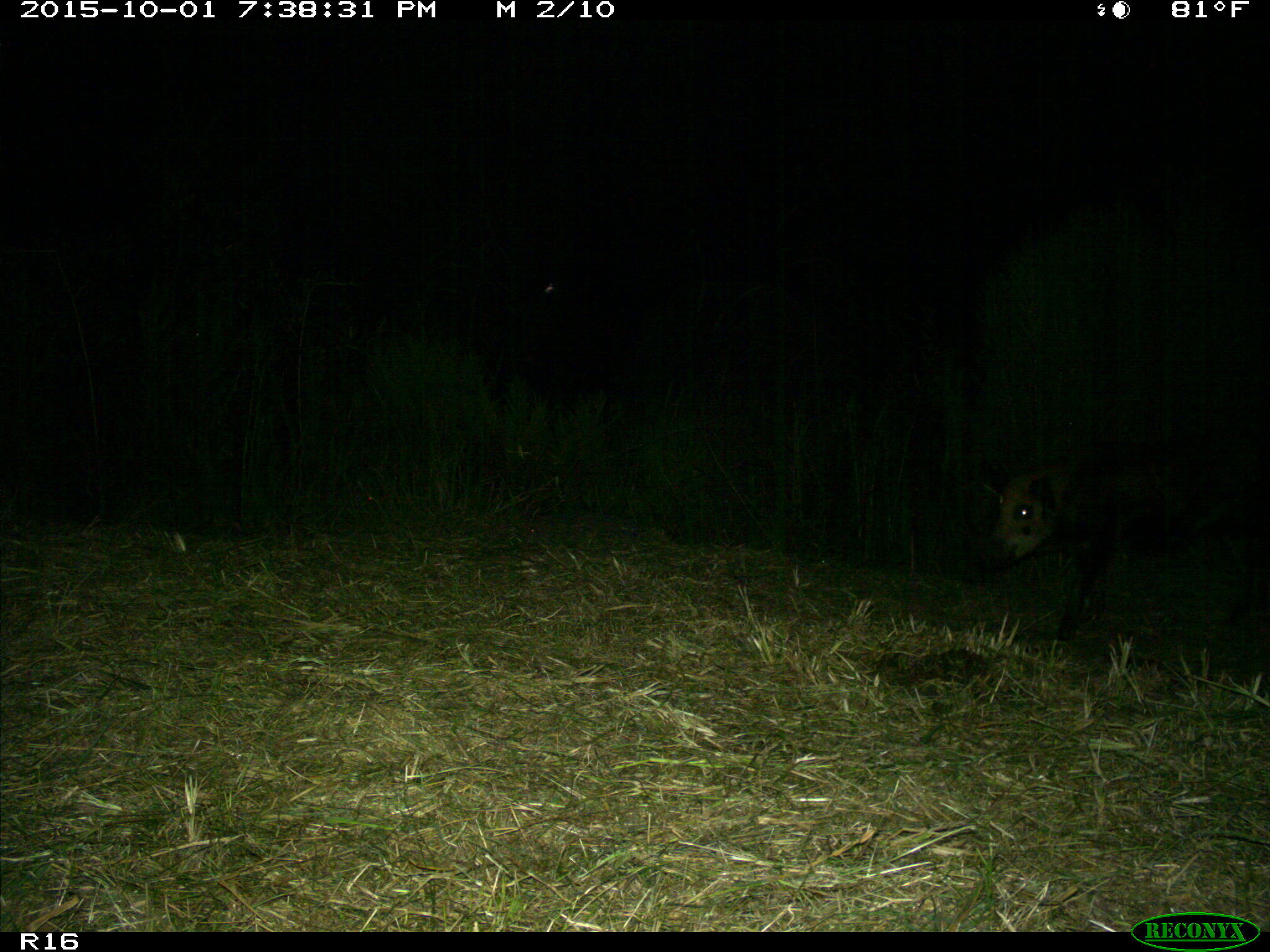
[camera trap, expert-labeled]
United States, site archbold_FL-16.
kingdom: Animalia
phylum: Chordata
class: Mammalia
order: Artiodactyla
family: Suidae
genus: Sus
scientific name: Sus scrofa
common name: wild boar